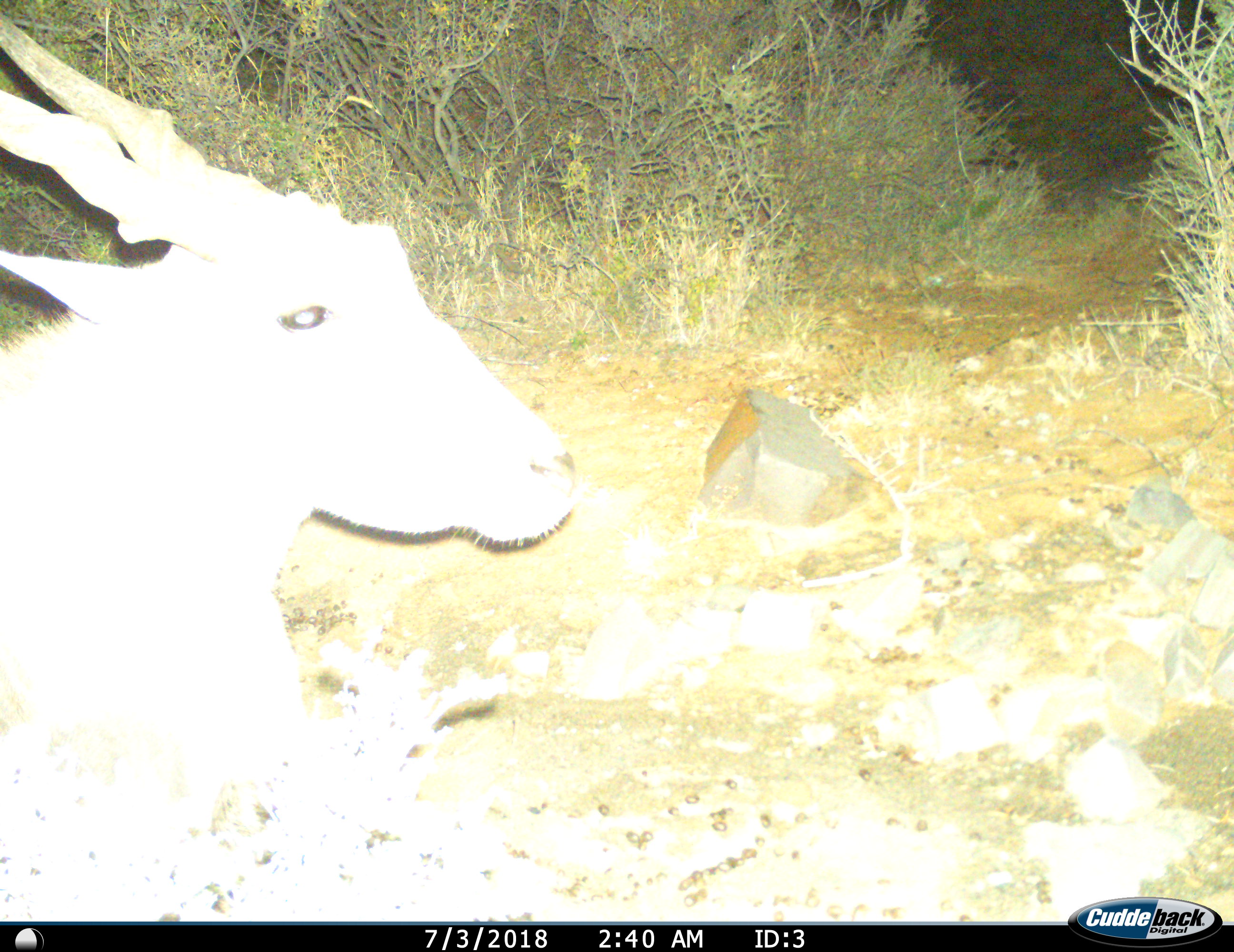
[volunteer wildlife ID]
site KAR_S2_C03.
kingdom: Animalia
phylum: Chordata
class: Mammalia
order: Artiodactyla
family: Bovidae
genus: Tragelaphus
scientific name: Tragelaphus oryx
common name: eland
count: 1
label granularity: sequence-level